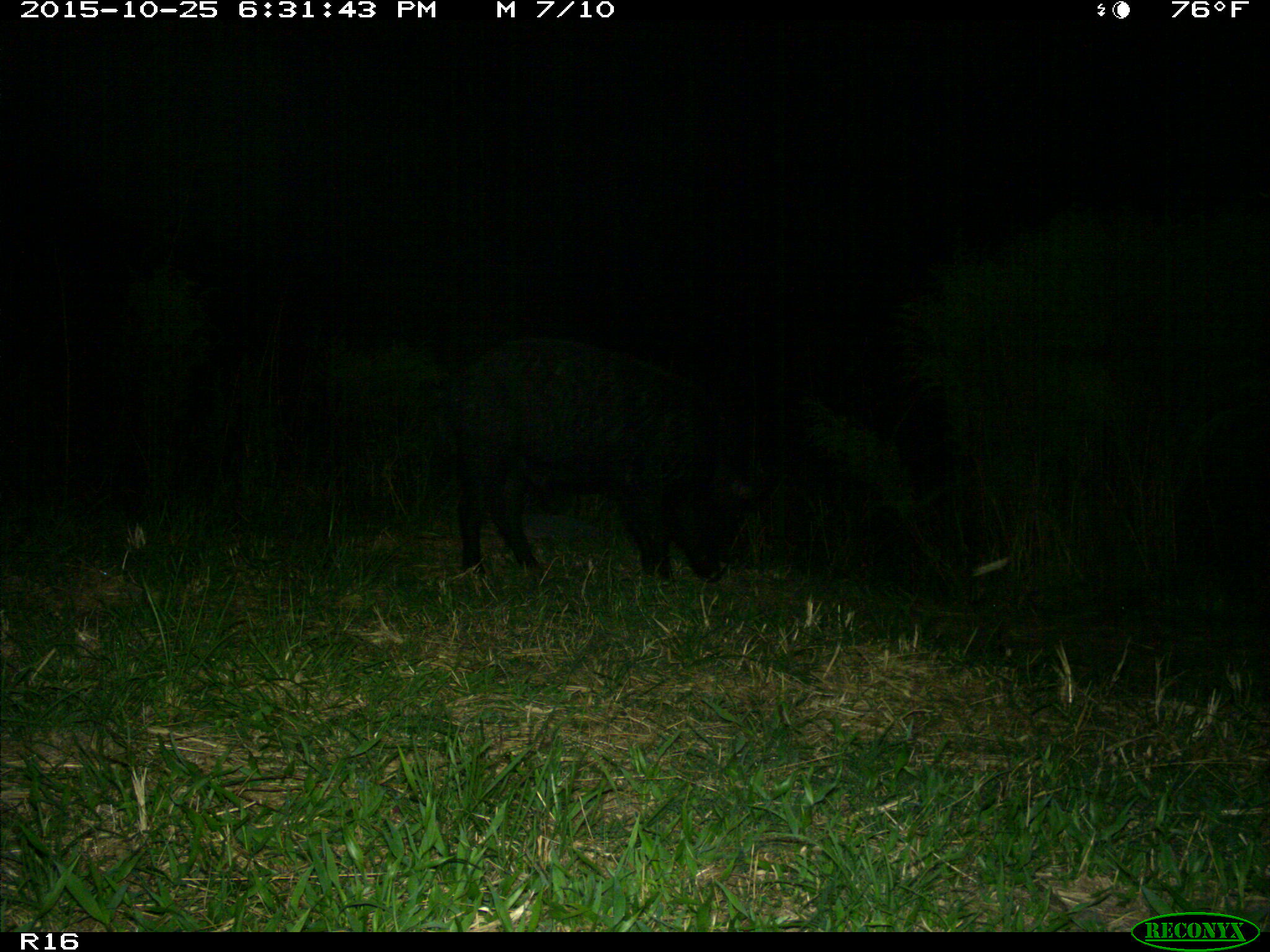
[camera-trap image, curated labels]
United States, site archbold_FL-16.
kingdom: Animalia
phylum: Chordata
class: Mammalia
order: Artiodactyla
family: Suidae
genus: Sus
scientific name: Sus scrofa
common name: wild boar